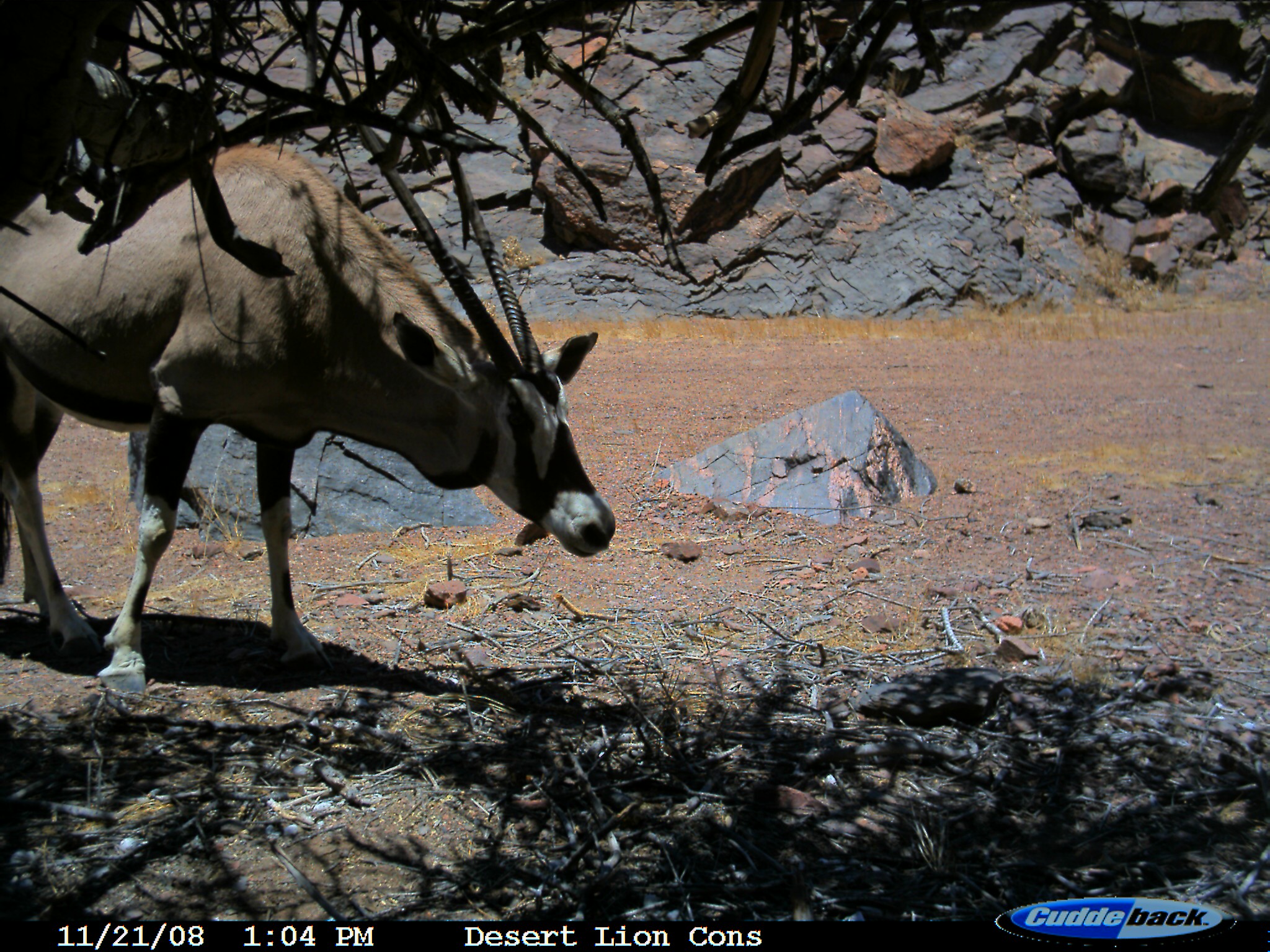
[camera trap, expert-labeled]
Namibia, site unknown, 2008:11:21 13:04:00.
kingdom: Animalia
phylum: Chordata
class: Mammalia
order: Artiodactyla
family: Bovidae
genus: Oryx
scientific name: Oryx gazella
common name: gemsbok